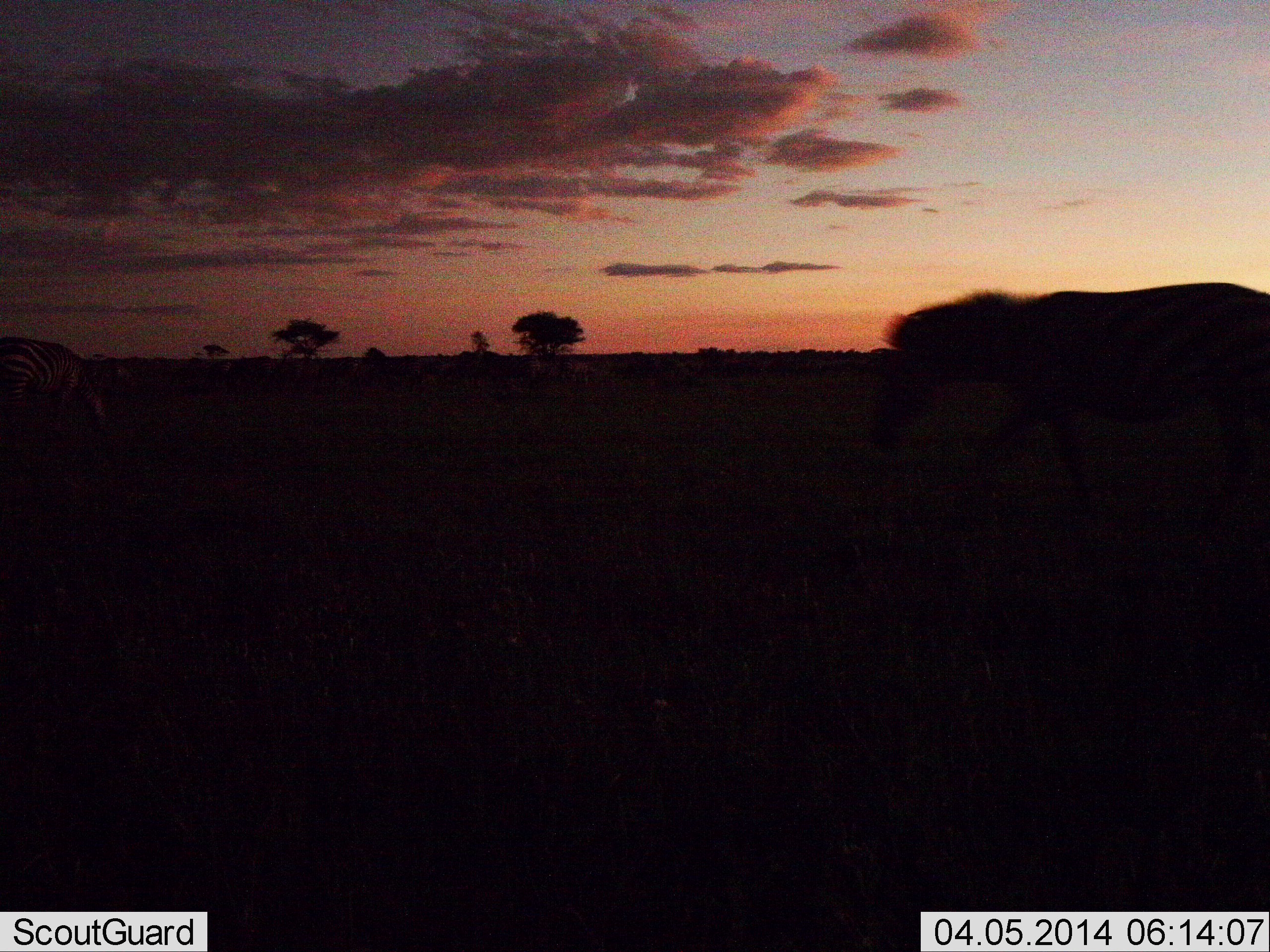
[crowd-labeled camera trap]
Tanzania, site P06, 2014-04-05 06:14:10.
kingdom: Animalia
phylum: Chordata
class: Mammalia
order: Perissodactyla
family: Equidae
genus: Equus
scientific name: Equus quagga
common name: plains zebra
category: zebra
Zebra (plains zebra) (Equus quagga), count 2. Behavior (volunteer vote fractions): standing 10%, resting 0%, moving 80%, interacting 0%. Young present (vote fraction): 0%. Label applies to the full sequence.